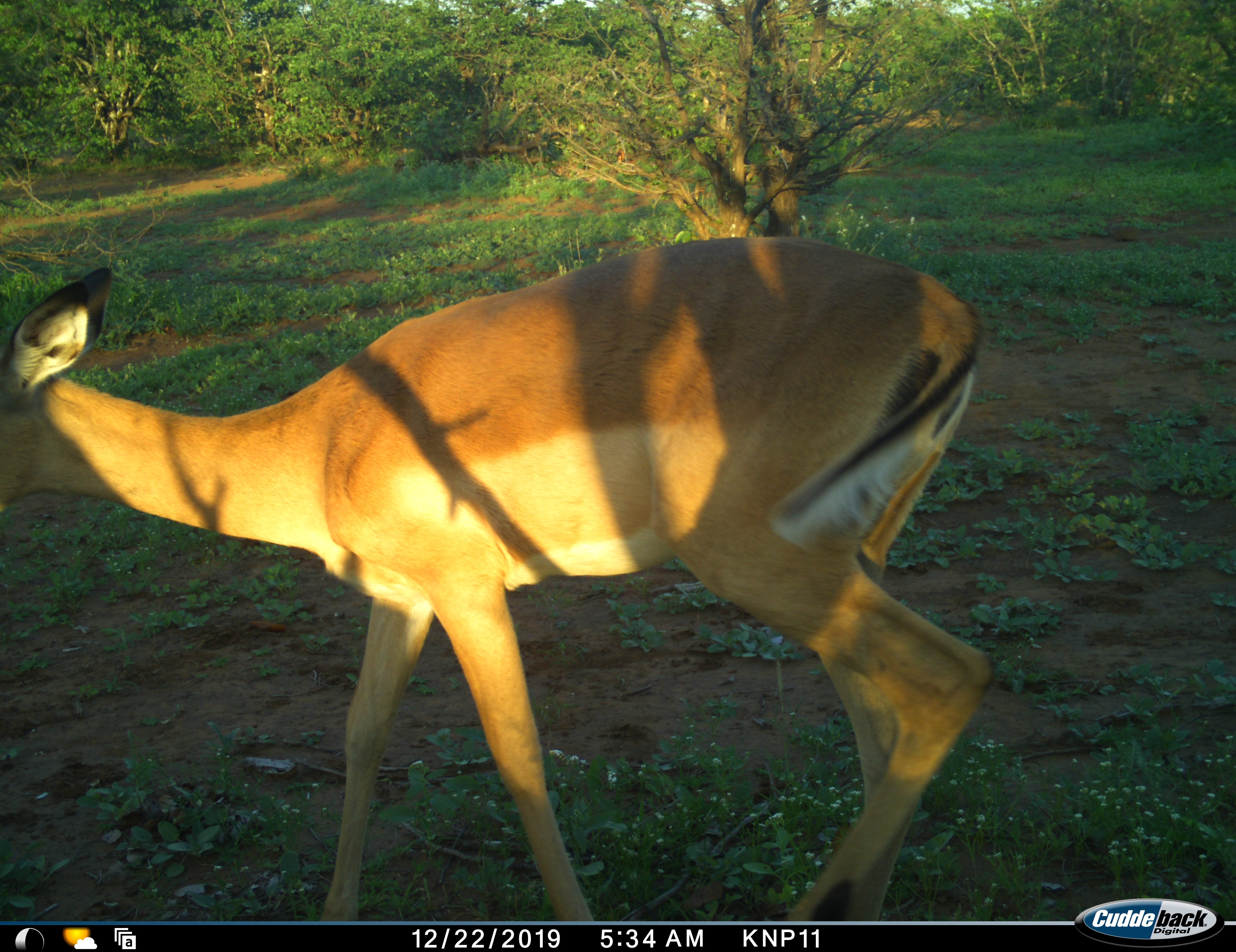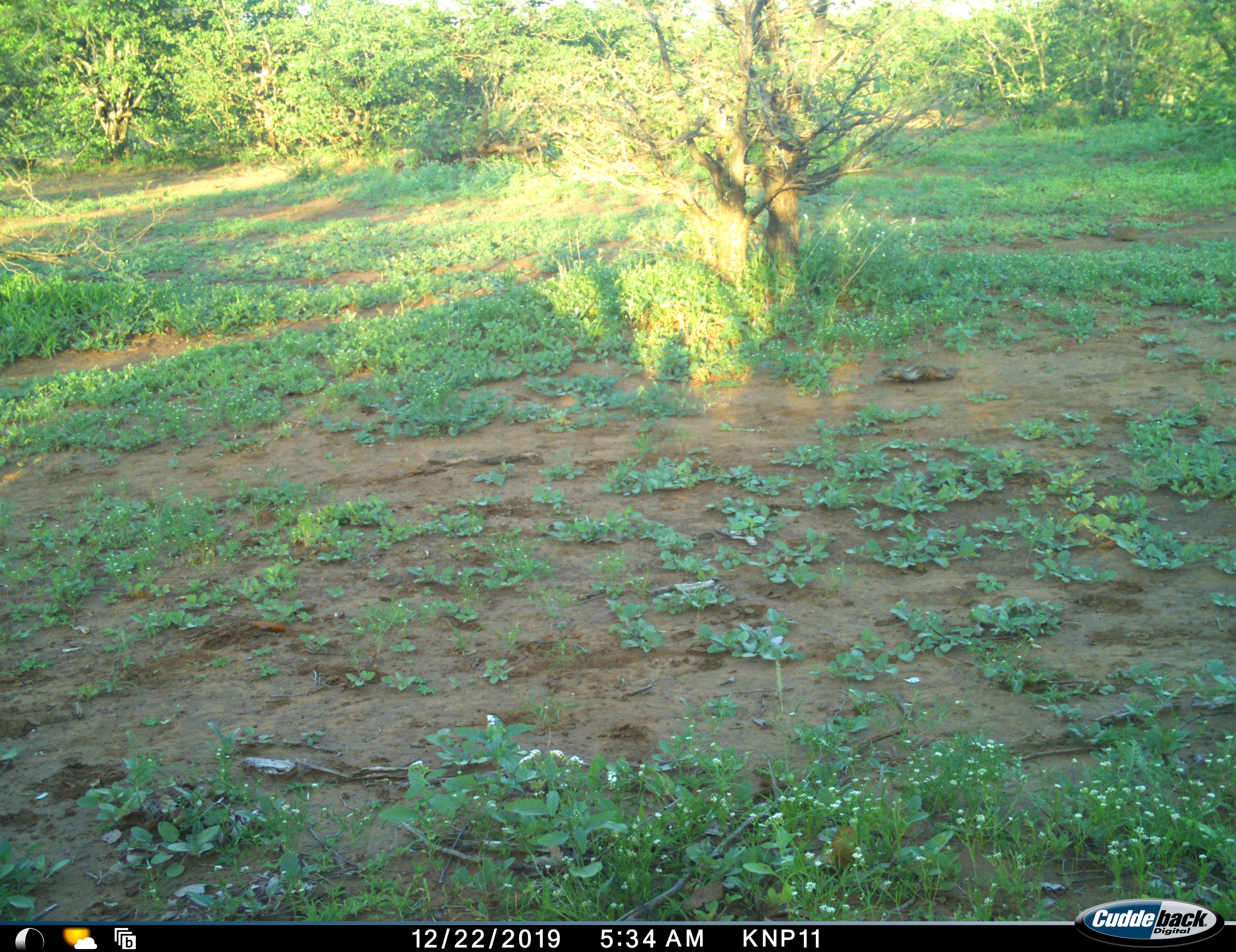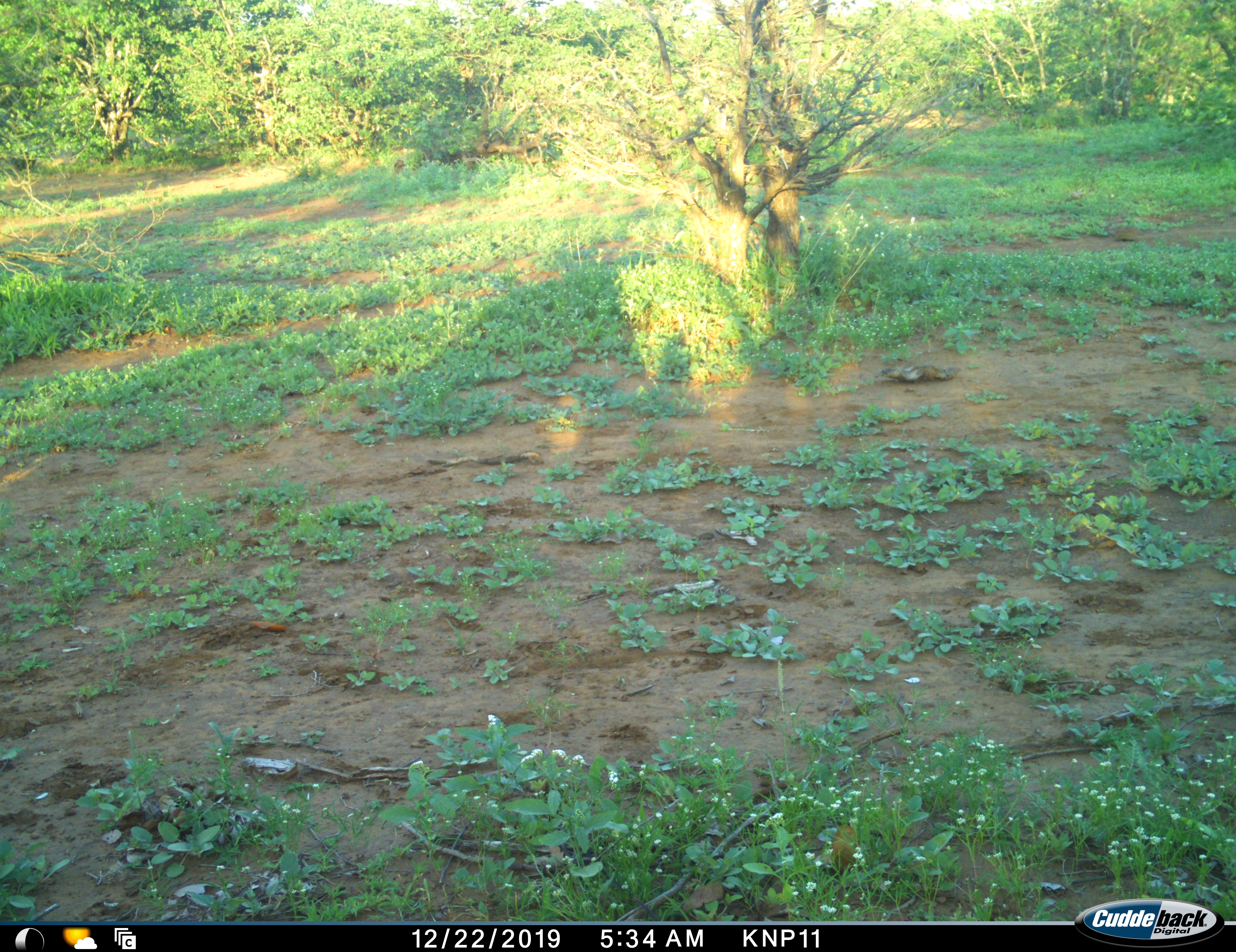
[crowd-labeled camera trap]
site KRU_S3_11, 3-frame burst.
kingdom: Animalia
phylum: Chordata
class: Mammalia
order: Artiodactyla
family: Bovidae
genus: Aepyceros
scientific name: Aepyceros melampus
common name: impala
Impala (Aepyceros melampus), count 1. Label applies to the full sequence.